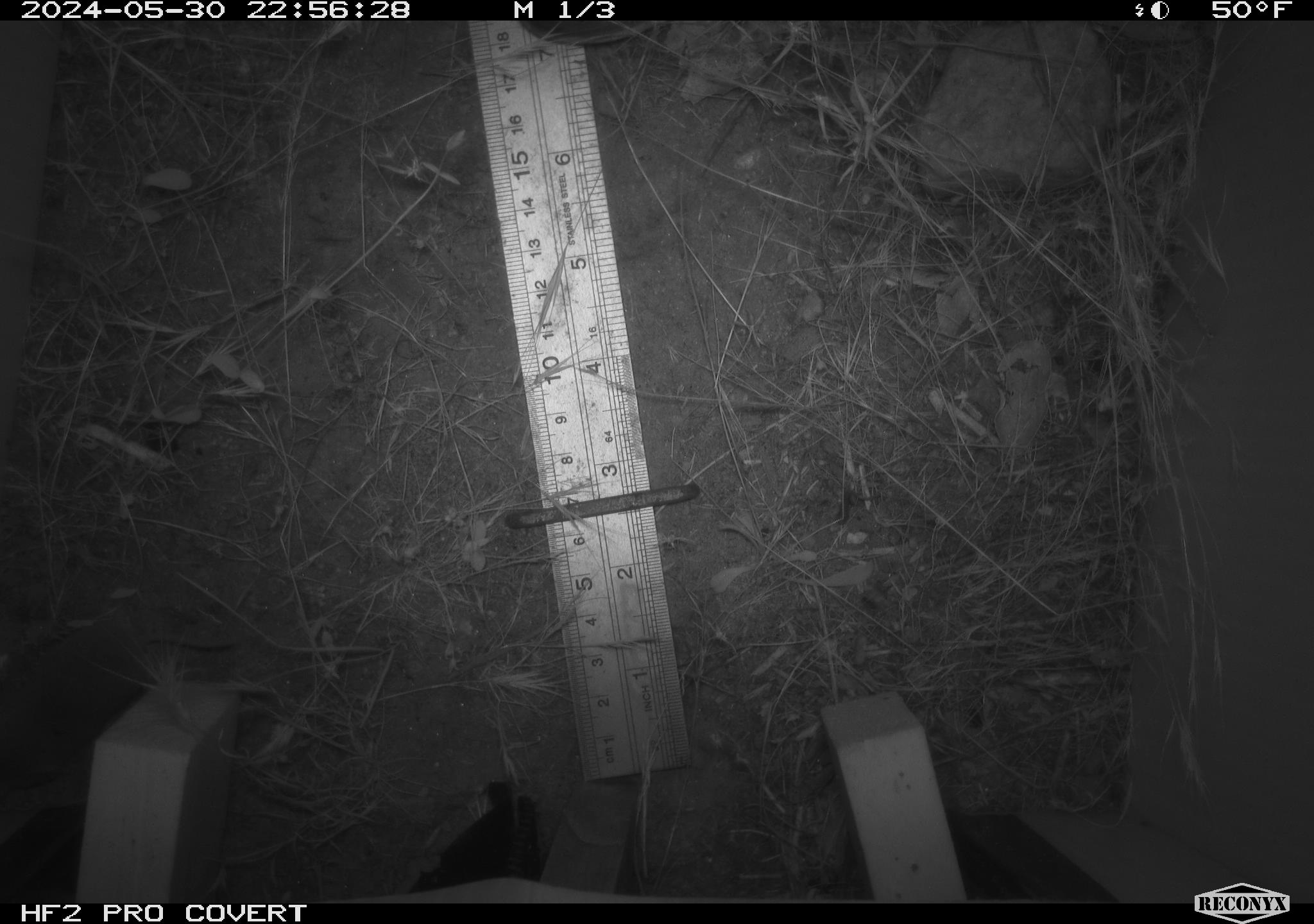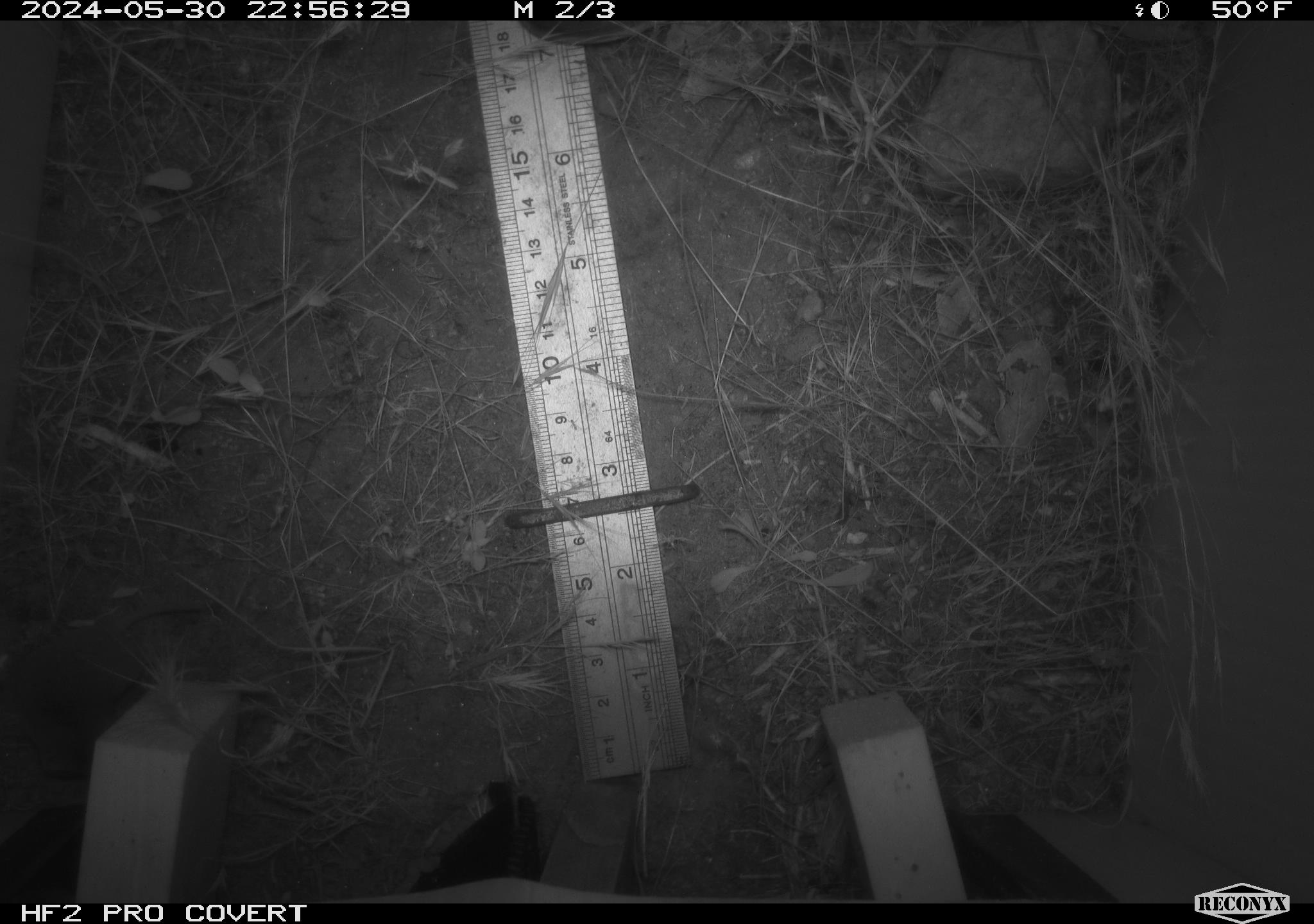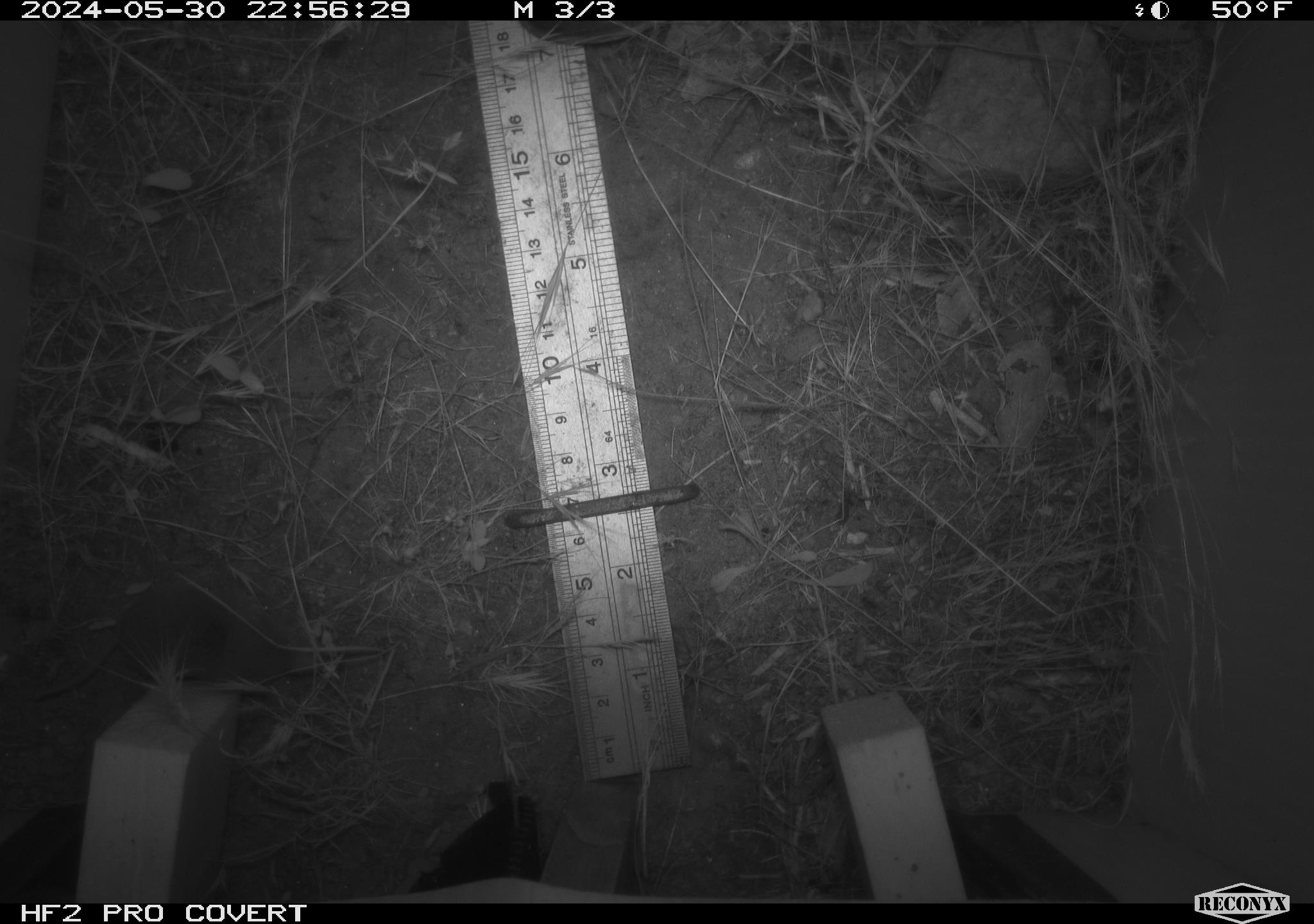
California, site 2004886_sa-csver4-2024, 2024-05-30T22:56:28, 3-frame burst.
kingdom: Animalia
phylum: Chordata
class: Mammalia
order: Rodentia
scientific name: Rodentia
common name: mouse species